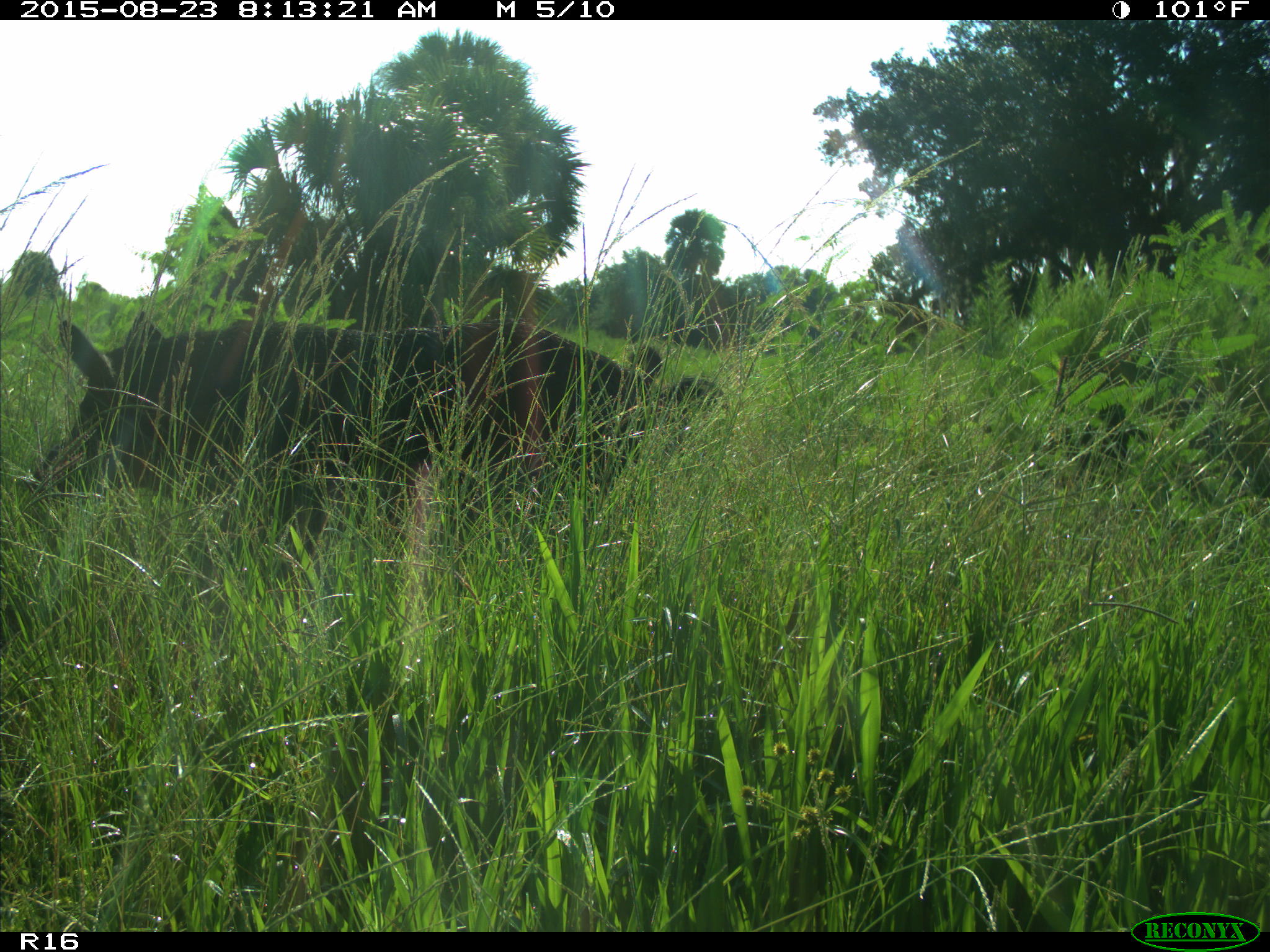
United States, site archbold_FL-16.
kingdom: Animalia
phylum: Chordata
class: Mammalia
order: Artiodactyla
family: Suidae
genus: Sus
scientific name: Sus scrofa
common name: wild boar